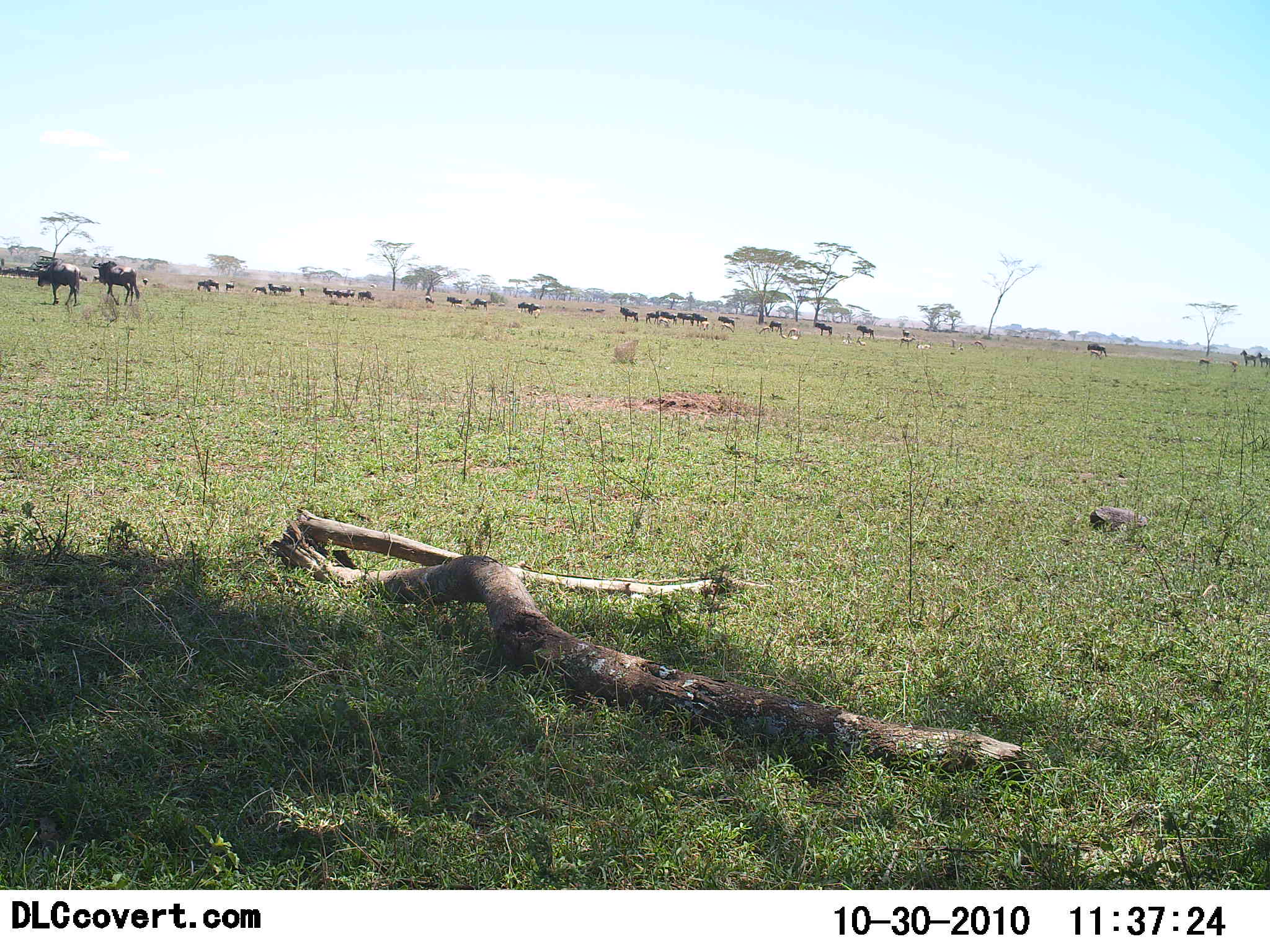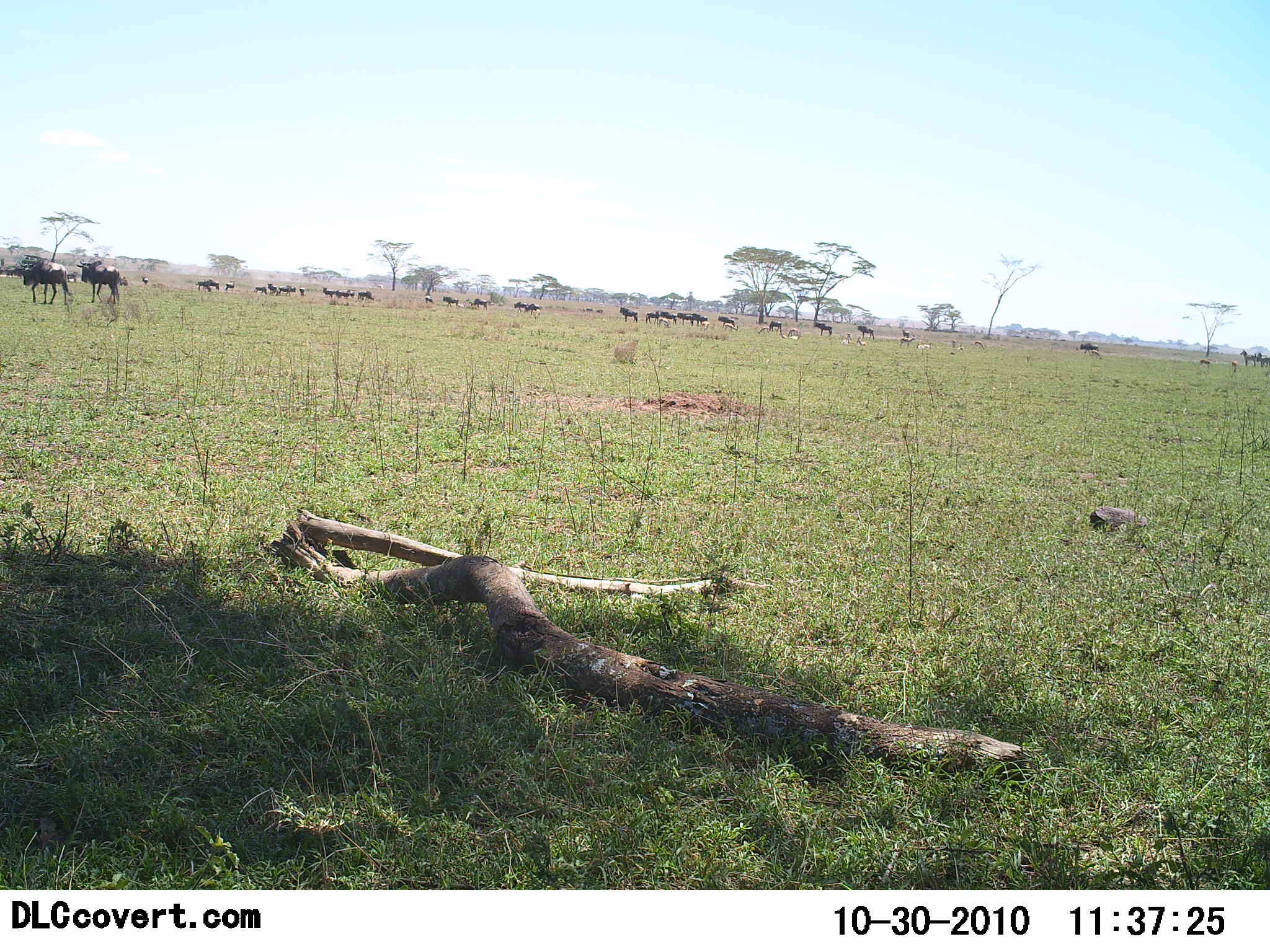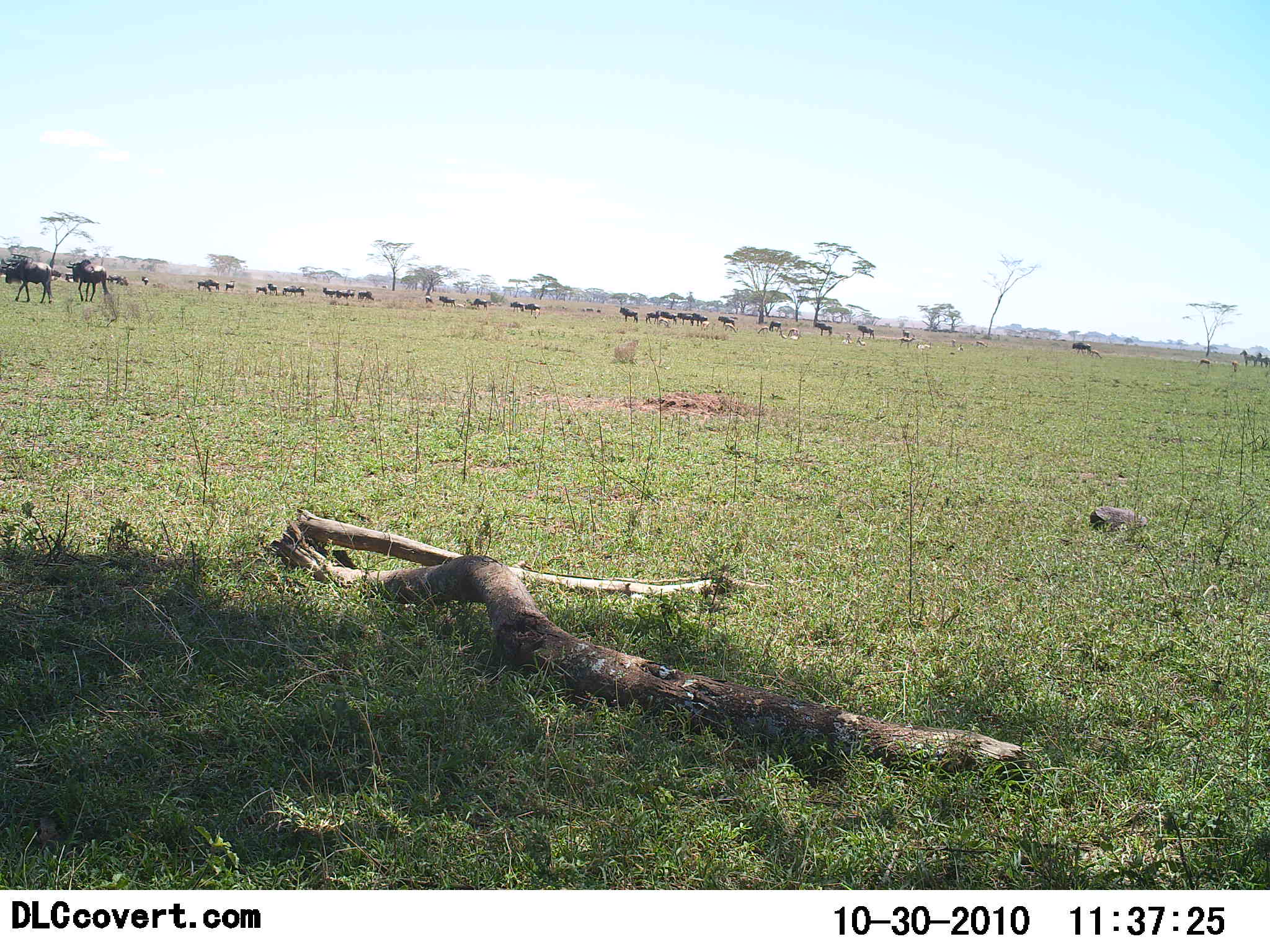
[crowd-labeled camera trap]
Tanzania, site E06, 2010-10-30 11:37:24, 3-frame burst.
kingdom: Animalia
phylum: Chordata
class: Mammalia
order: Artiodactyla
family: Bovidae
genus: Connochaetes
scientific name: Connochaetes taurinus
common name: blue wildebeest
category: wildebeest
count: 11-50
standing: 59%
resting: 6%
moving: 71%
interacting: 0%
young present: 12%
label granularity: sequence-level